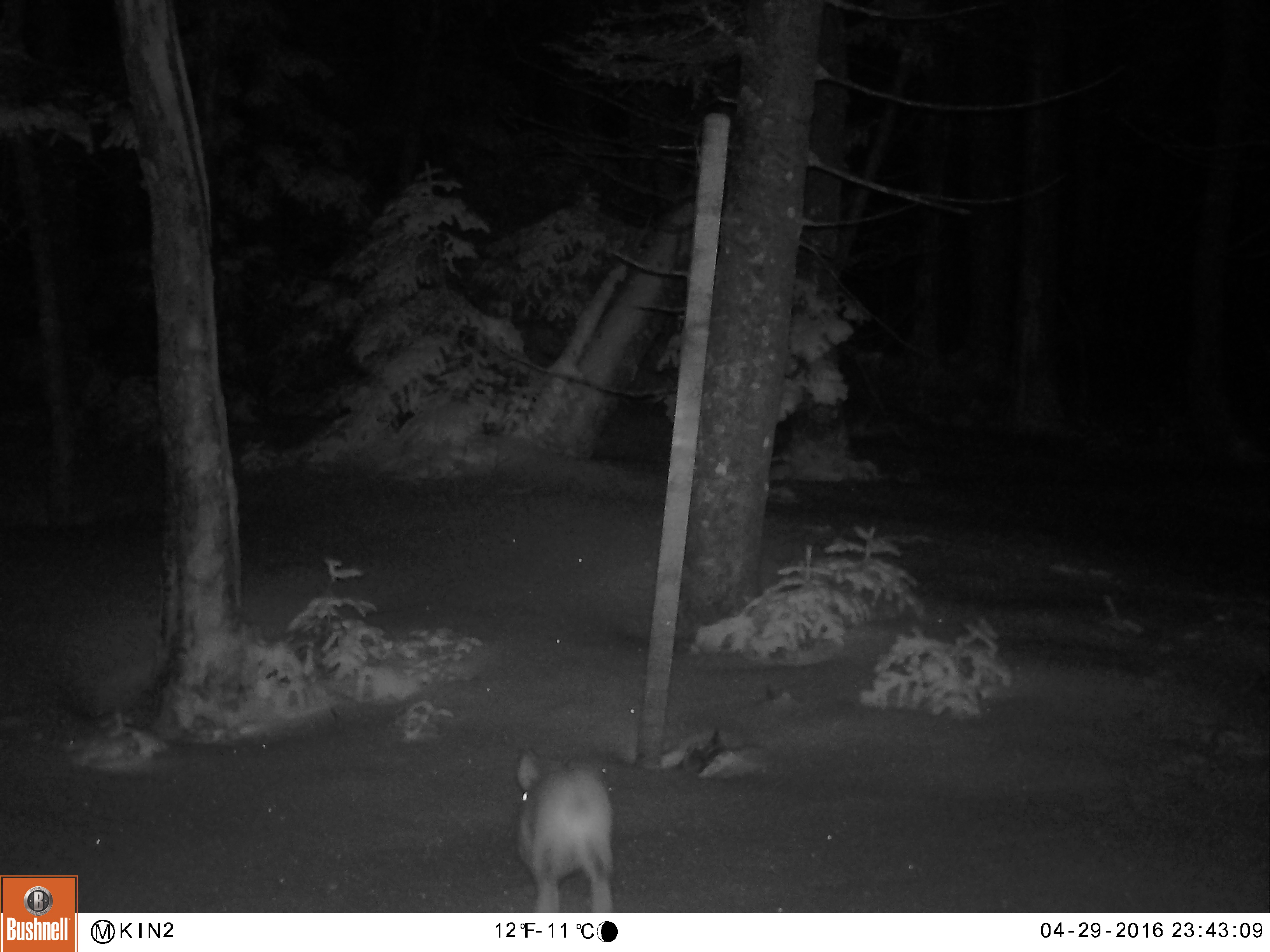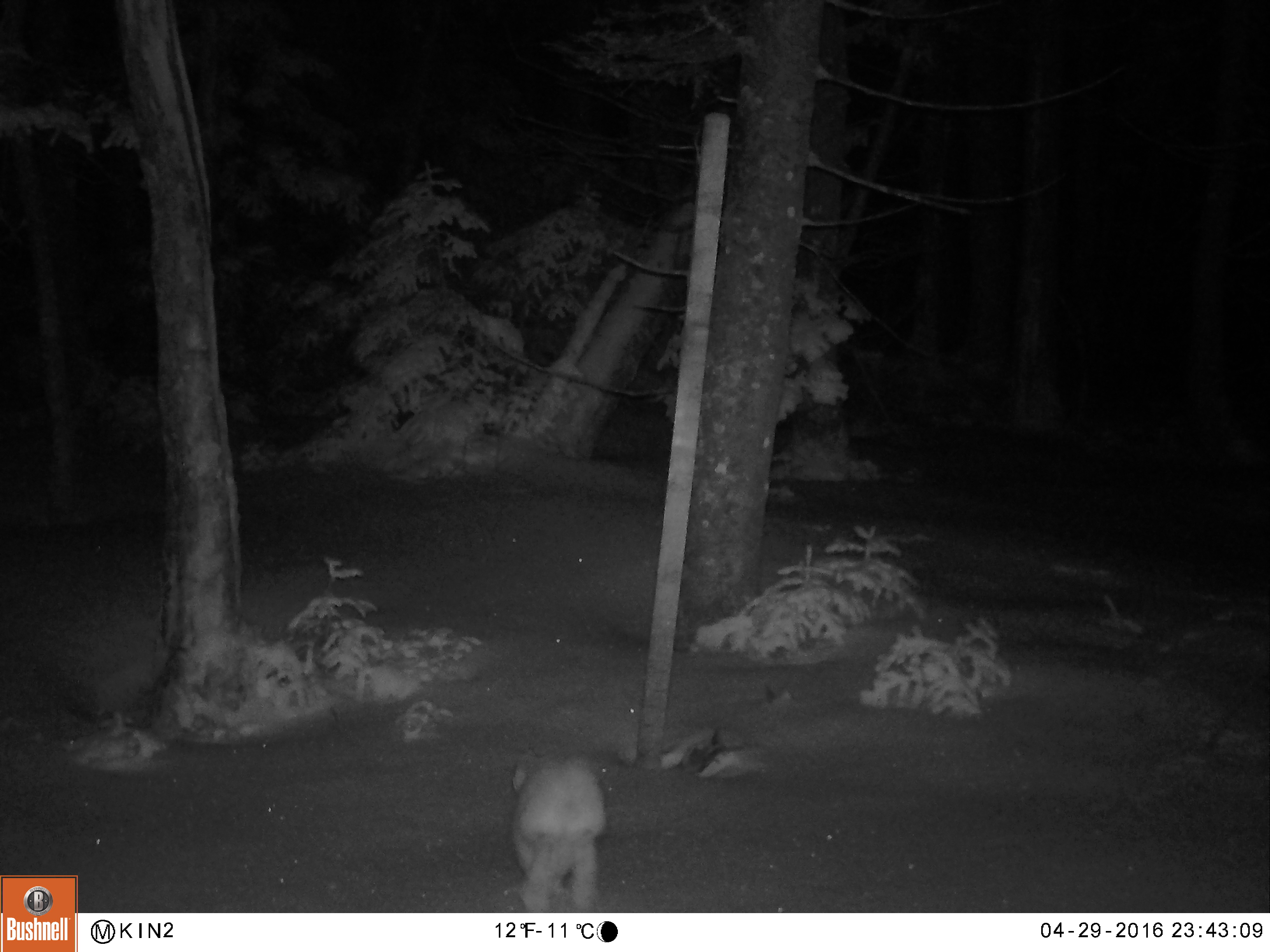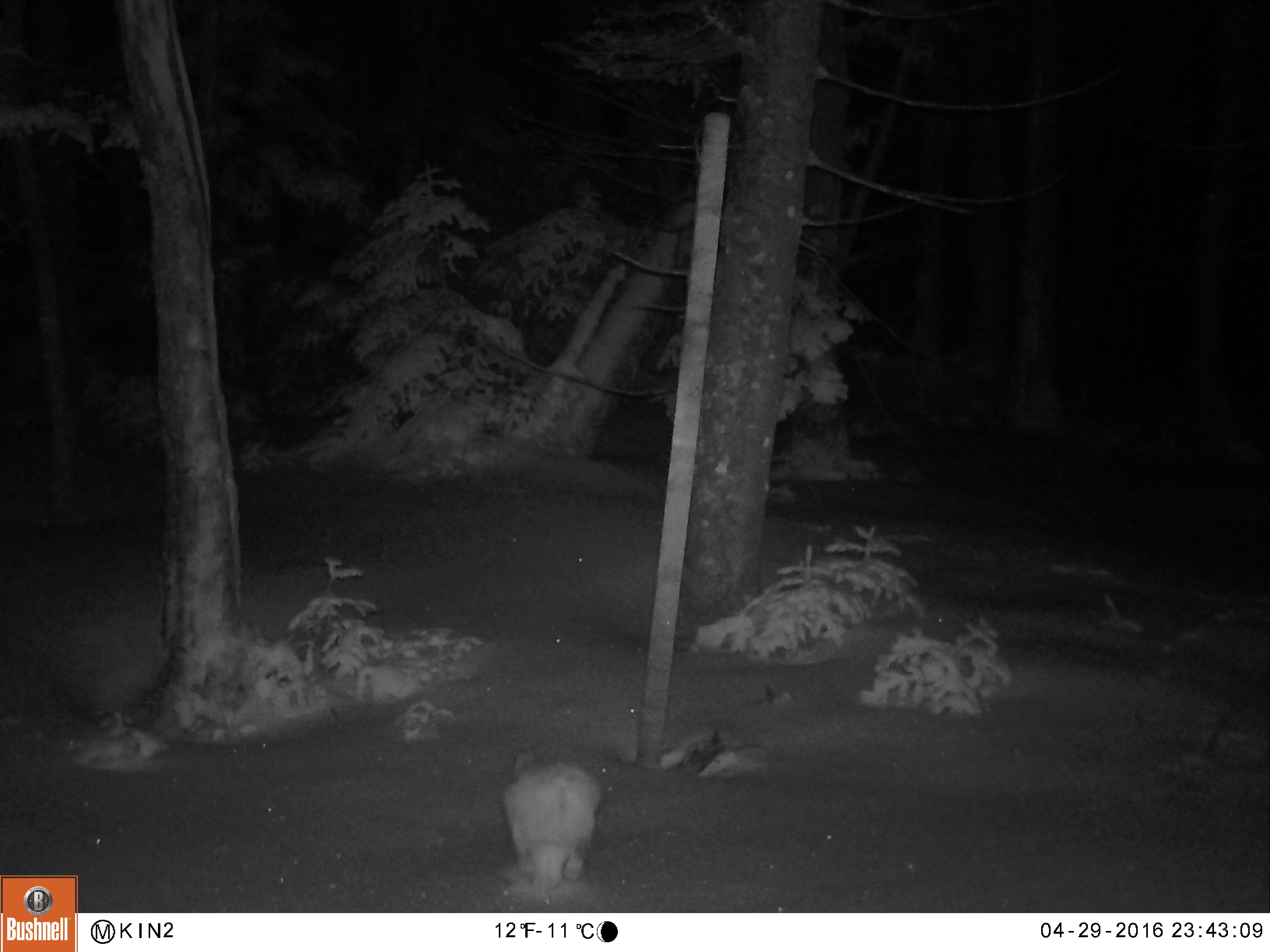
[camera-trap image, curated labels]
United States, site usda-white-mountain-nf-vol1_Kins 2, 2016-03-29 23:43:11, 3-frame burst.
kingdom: Animalia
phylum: Chordata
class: Mammalia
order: Lagomorpha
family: Leporidae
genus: Lepus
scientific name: Lepus americanus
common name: snowshoe hare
Snowshoe hare (Lepus americanus).